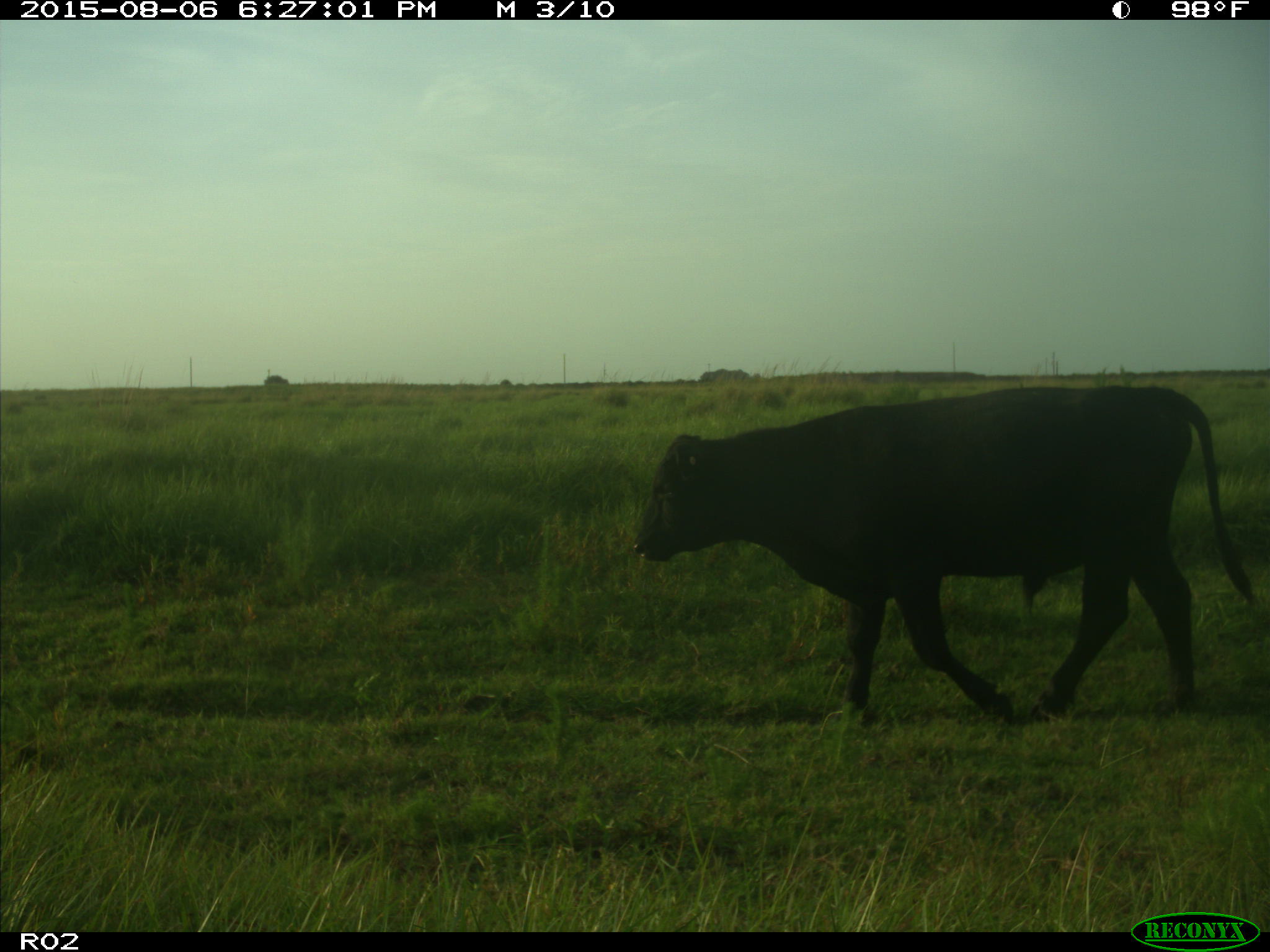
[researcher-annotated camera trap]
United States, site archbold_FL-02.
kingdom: Animalia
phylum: Chordata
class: Mammalia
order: Artiodactyla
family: Bovidae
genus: Bos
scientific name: Bos taurus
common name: domestic cow